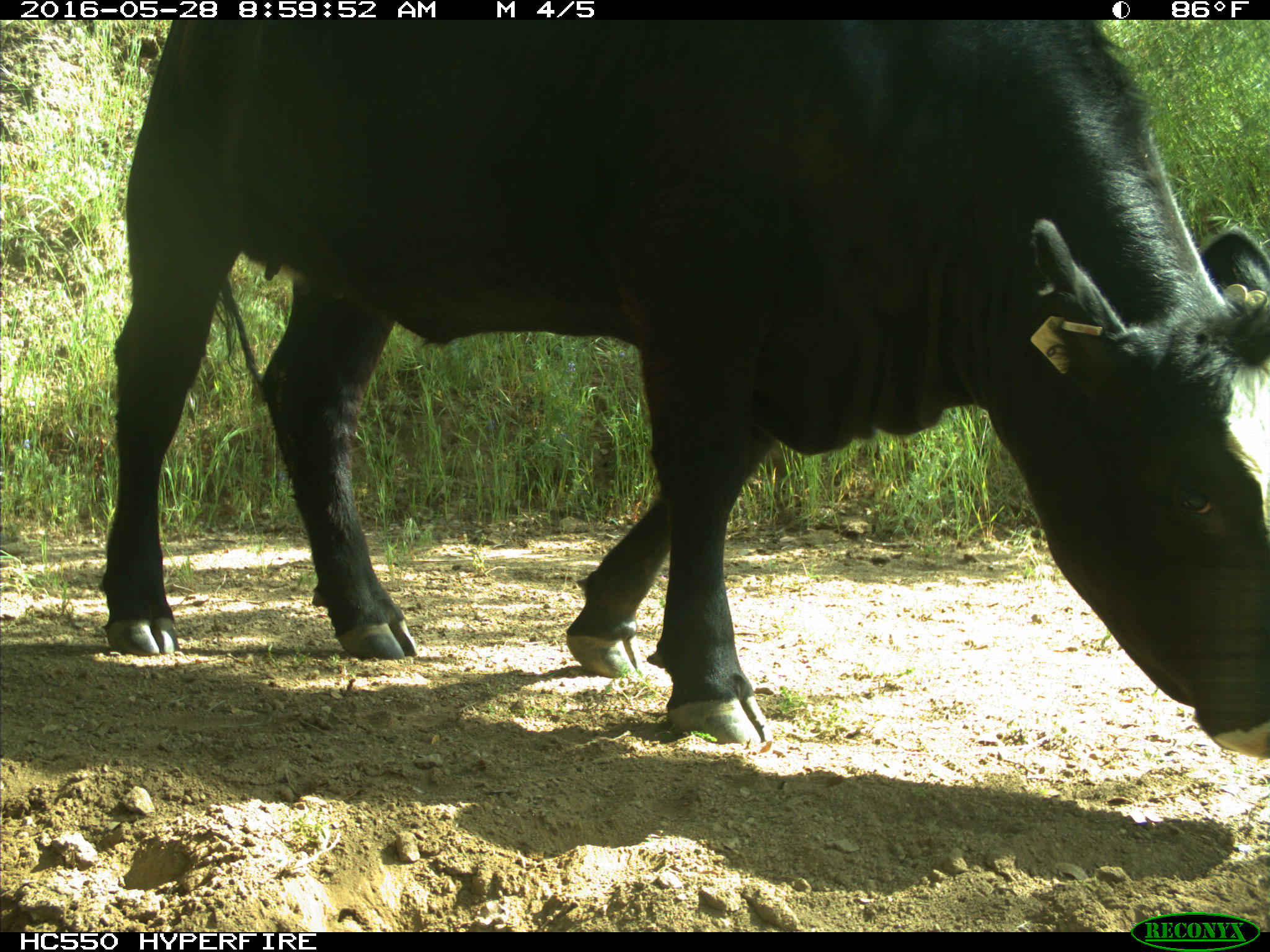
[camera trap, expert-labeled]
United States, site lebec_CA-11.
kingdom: Animalia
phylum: Chordata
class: Mammalia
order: Artiodactyla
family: Bovidae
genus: Bos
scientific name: Bos taurus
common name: domestic cow